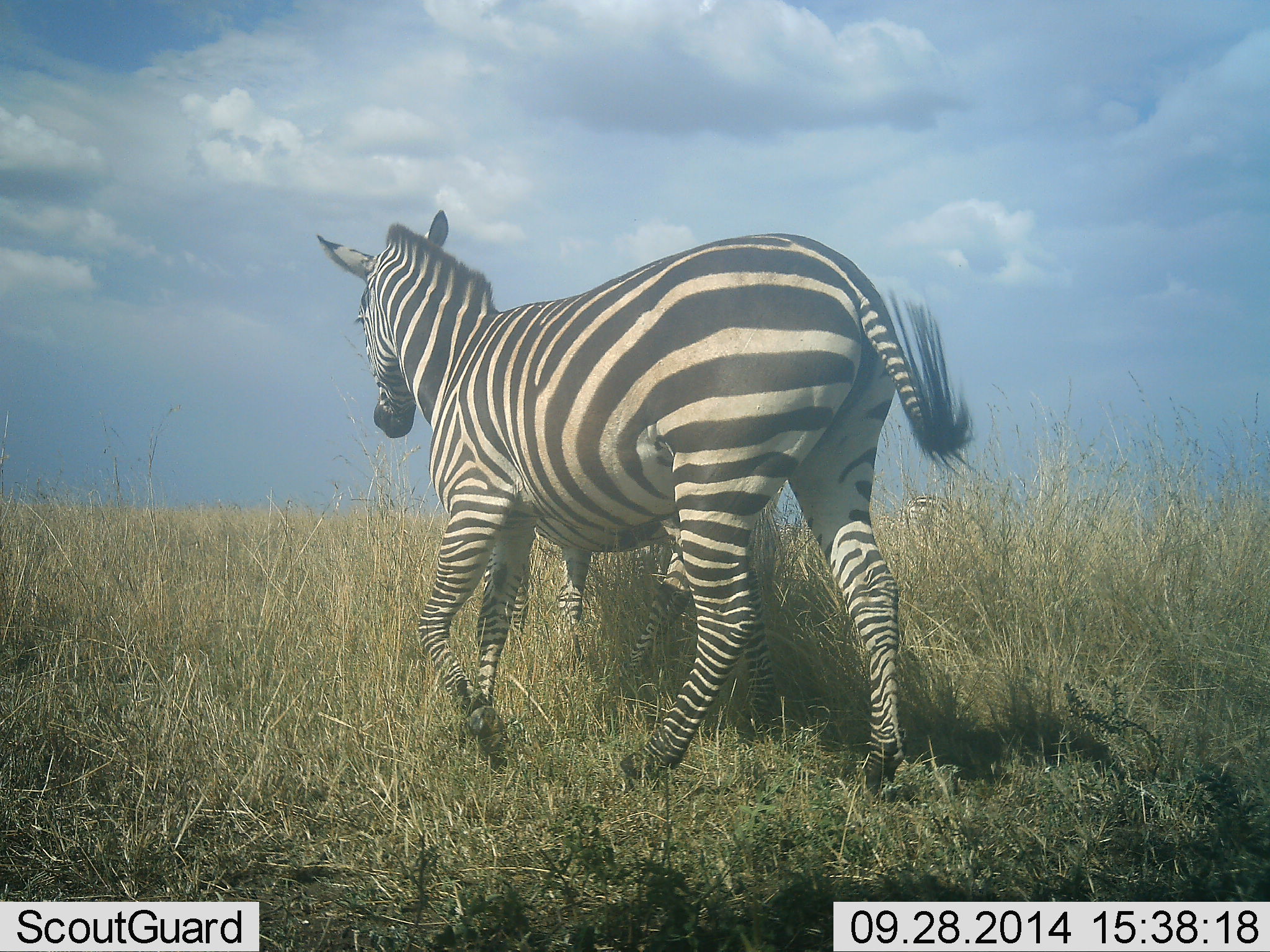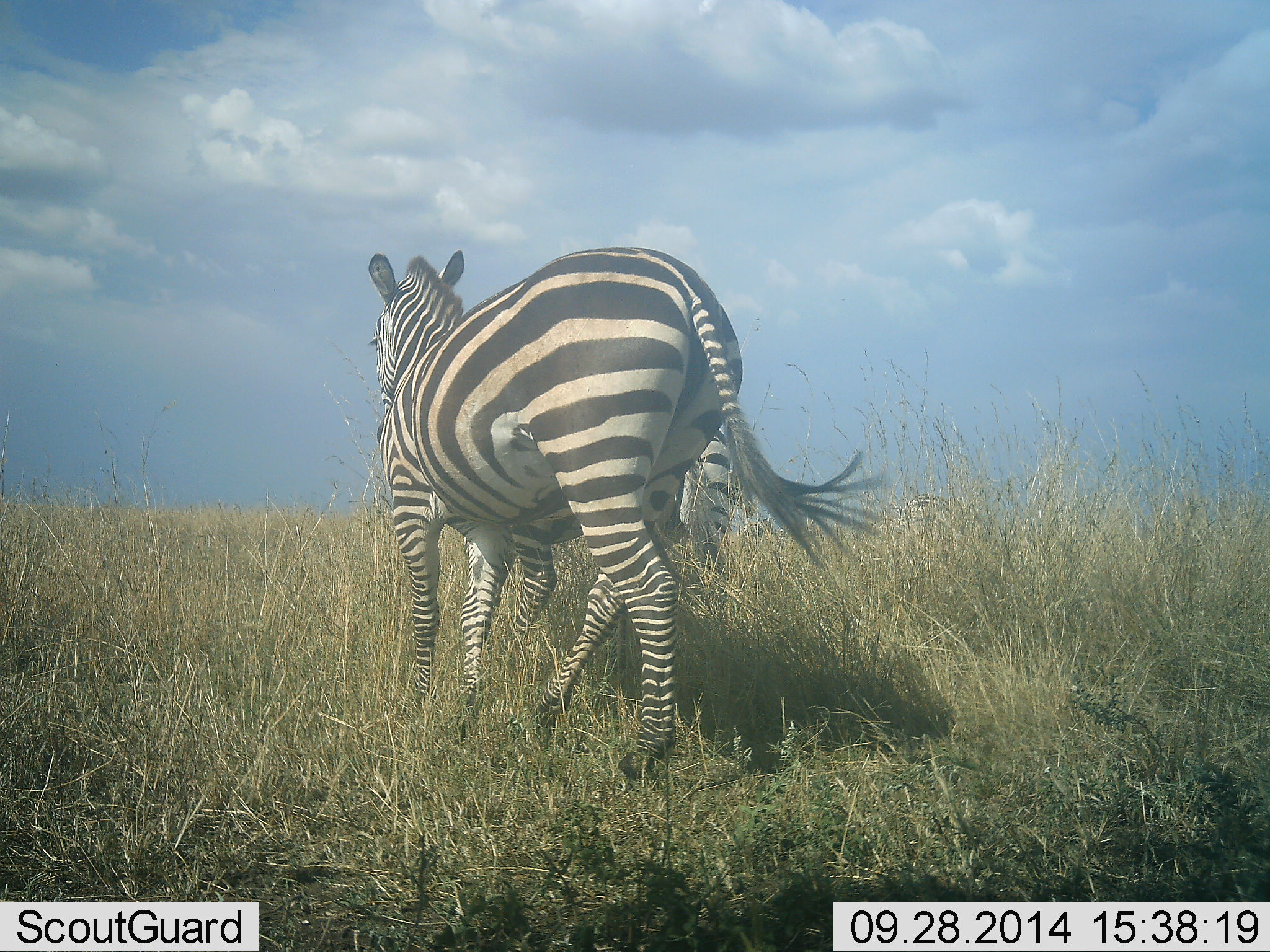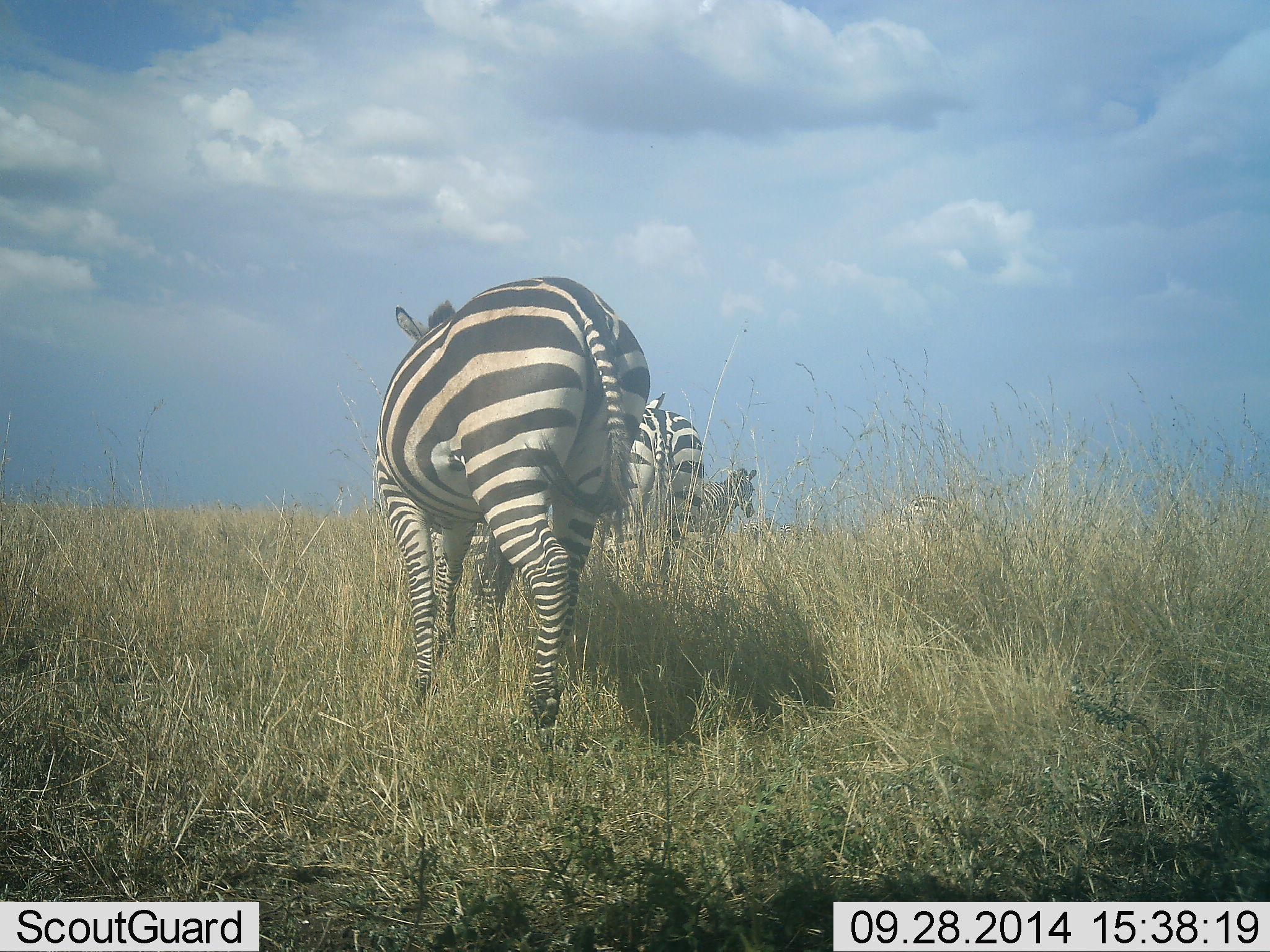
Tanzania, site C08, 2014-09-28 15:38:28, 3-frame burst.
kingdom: Animalia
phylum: Chordata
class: Mammalia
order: Perissodactyla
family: Equidae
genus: Equus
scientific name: Equus quagga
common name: plains zebra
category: zebra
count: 3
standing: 30%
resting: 0%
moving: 100%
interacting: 0%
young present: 0%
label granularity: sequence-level